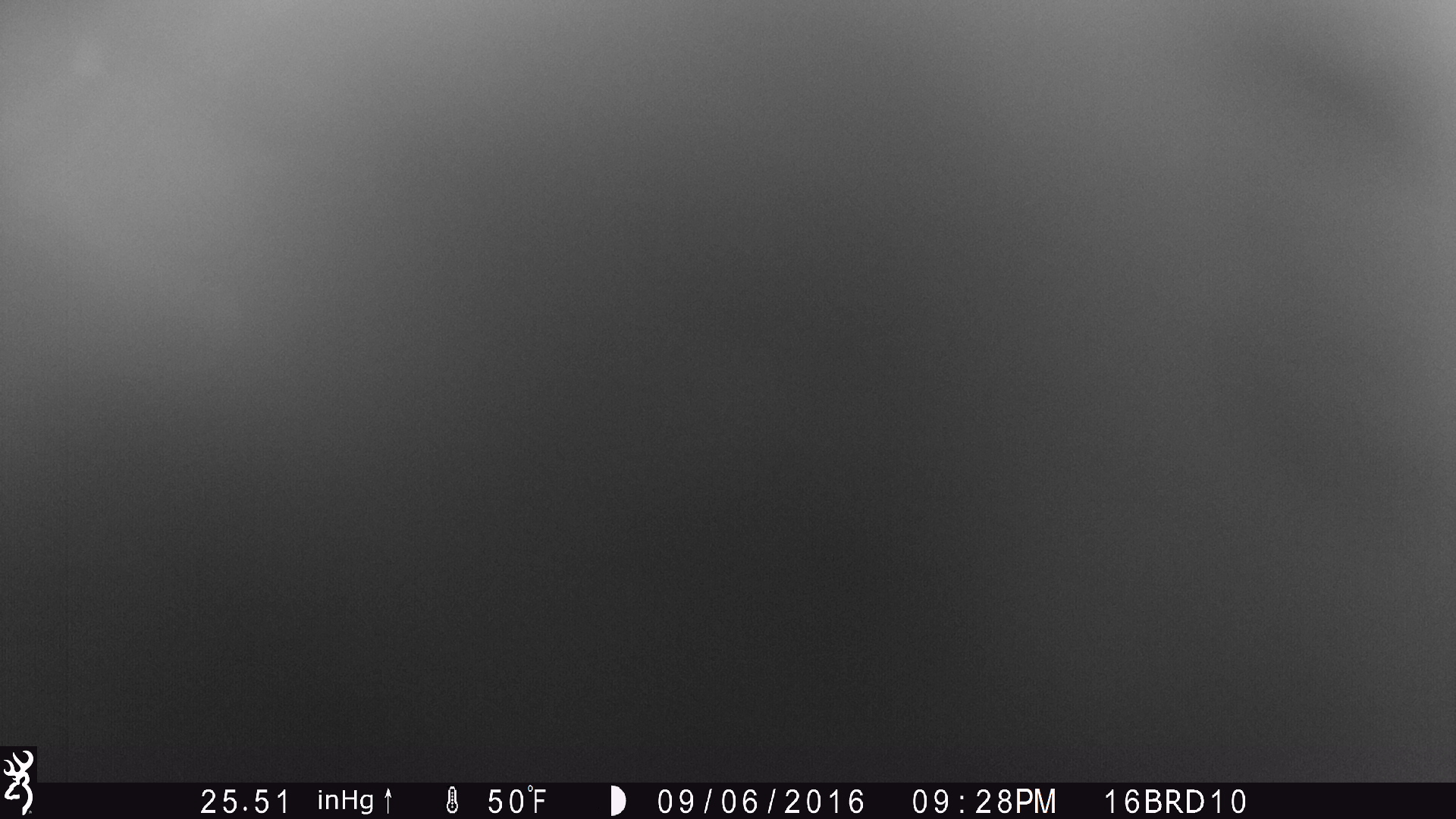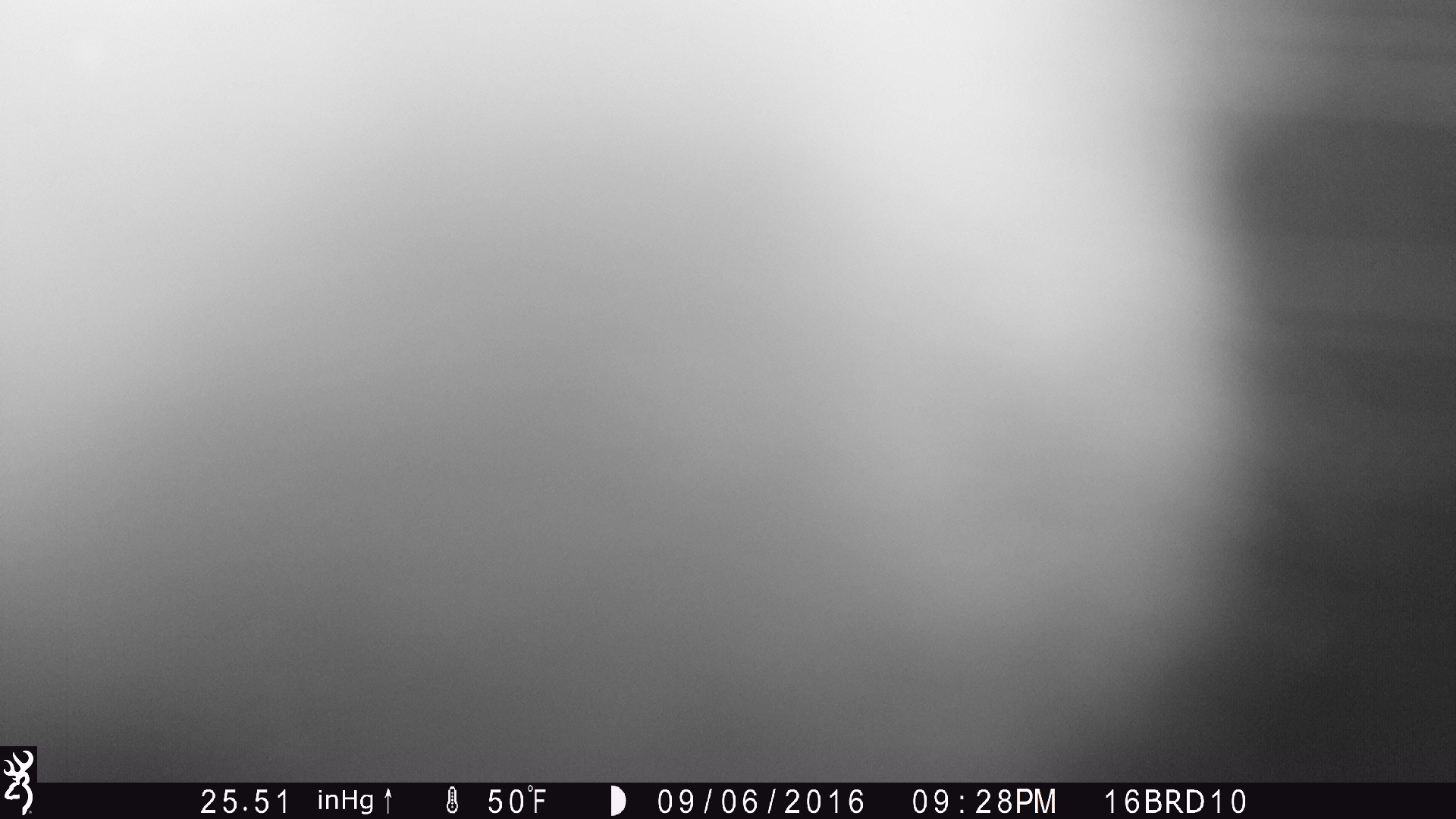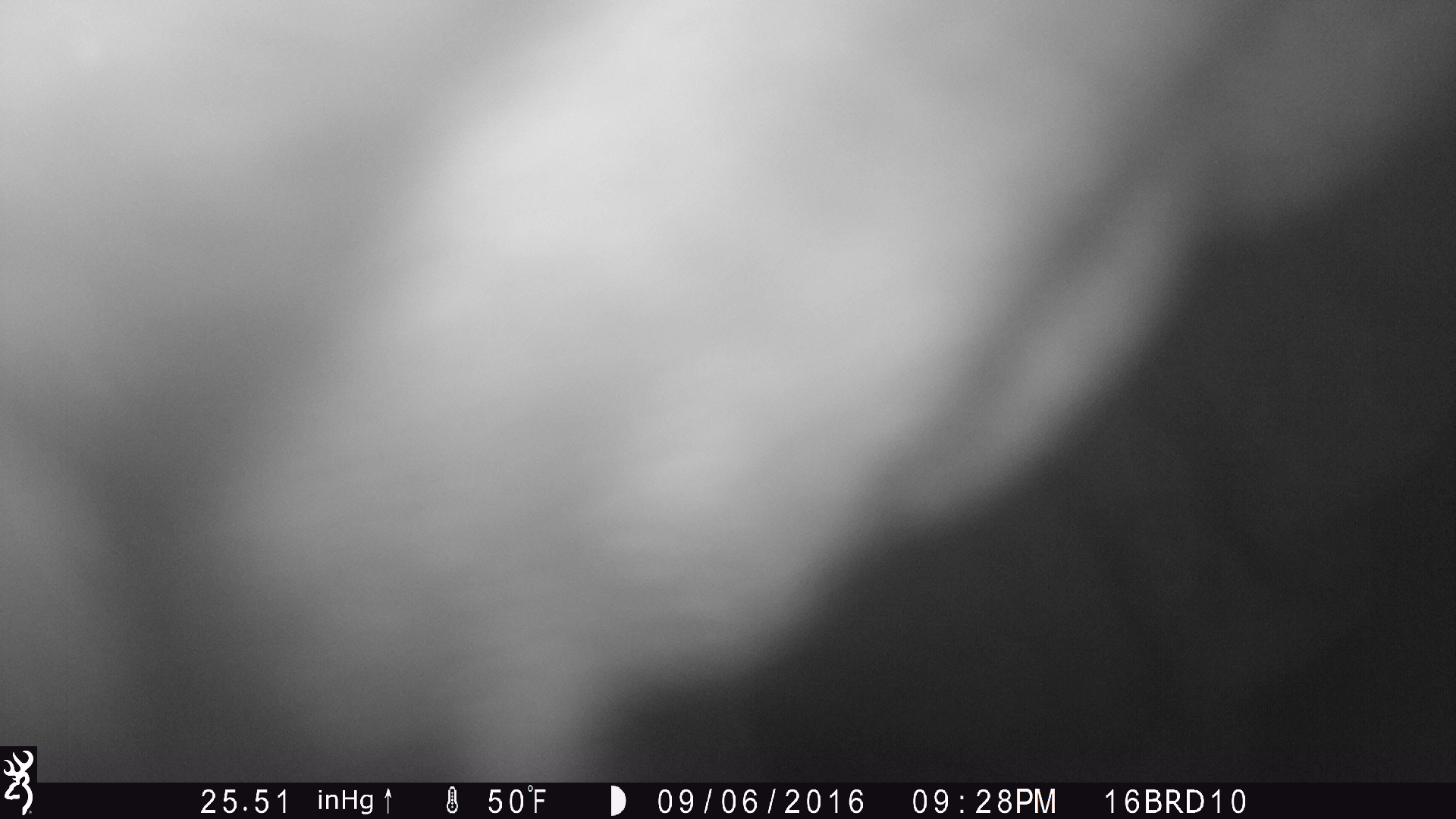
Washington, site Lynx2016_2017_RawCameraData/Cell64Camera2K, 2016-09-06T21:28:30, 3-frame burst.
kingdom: Animalia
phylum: Chordata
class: Mammalia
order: Artiodactyla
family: Bovidae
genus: Bos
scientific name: Bos taurus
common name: domestic cattle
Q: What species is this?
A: Domestic cattle (Bos taurus).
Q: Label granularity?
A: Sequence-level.